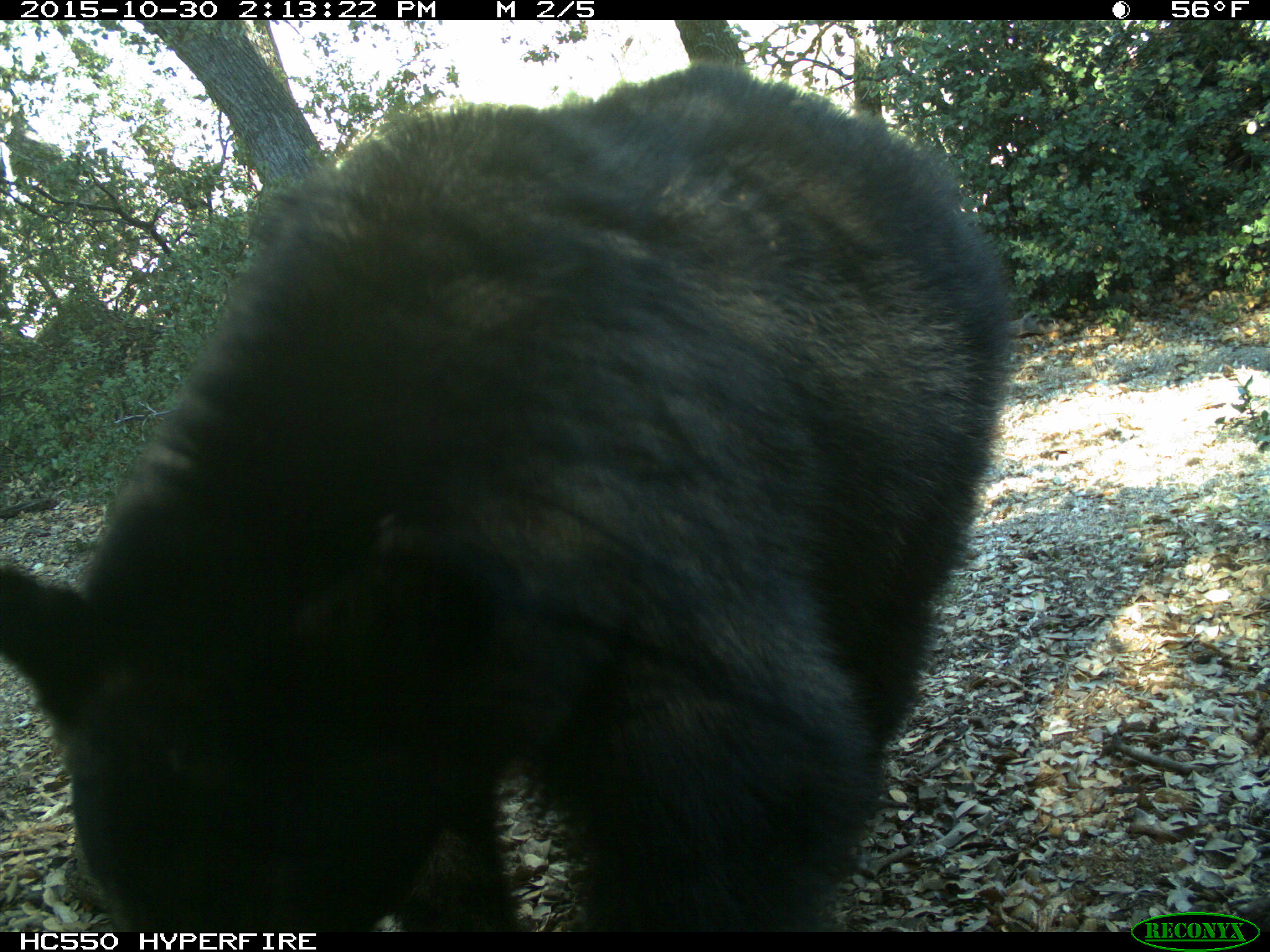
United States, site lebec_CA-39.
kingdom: Animalia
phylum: Chordata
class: Mammalia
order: Carnivora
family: Ursidae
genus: Ursus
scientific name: Ursus americanus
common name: american black bear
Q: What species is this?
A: Ursus americanus (american black bear).